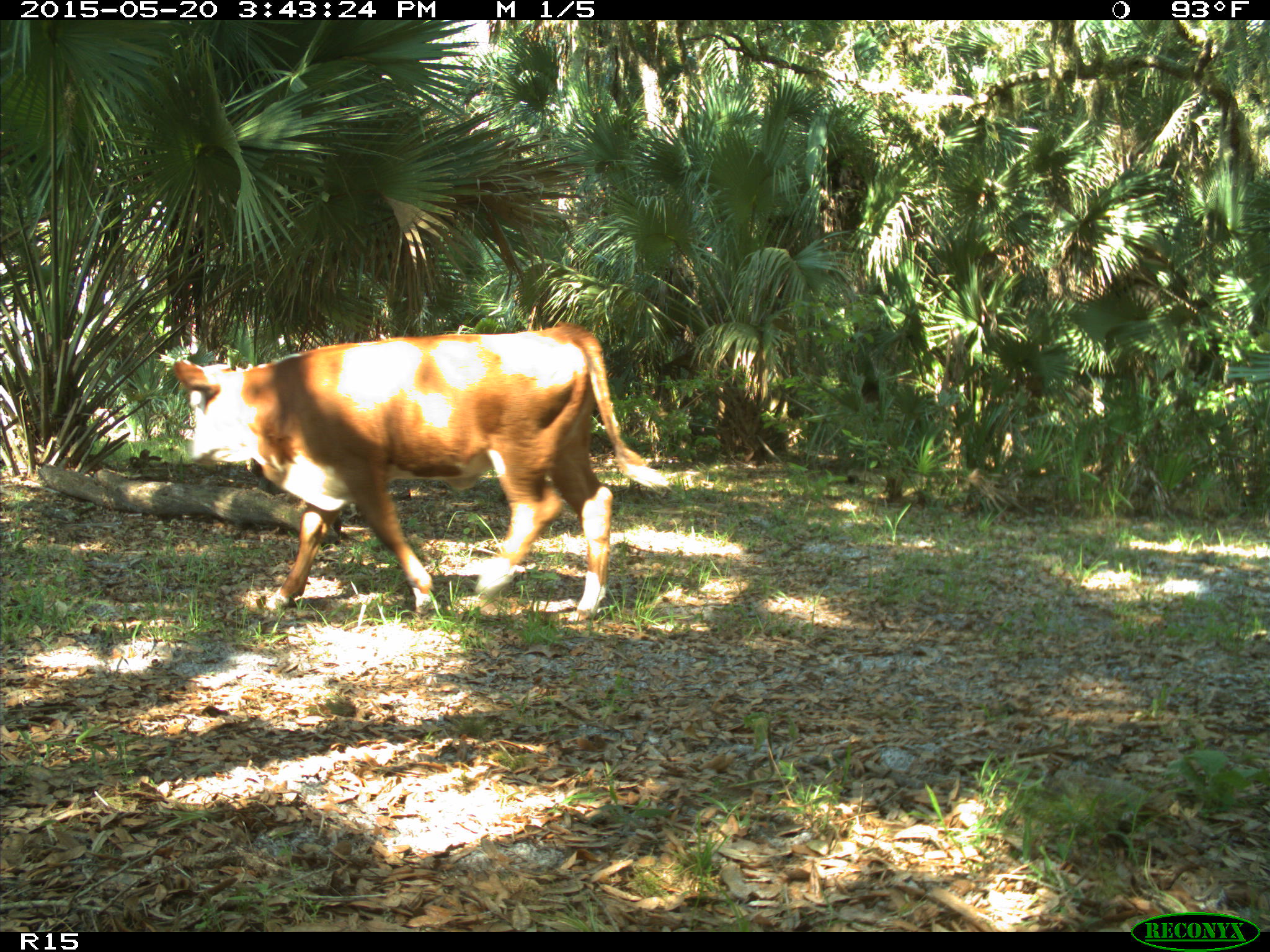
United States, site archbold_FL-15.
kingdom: Animalia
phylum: Chordata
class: Mammalia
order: Artiodactyla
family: Bovidae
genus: Bos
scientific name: Bos taurus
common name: domestic cow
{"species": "Bos taurus (domestic cow)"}